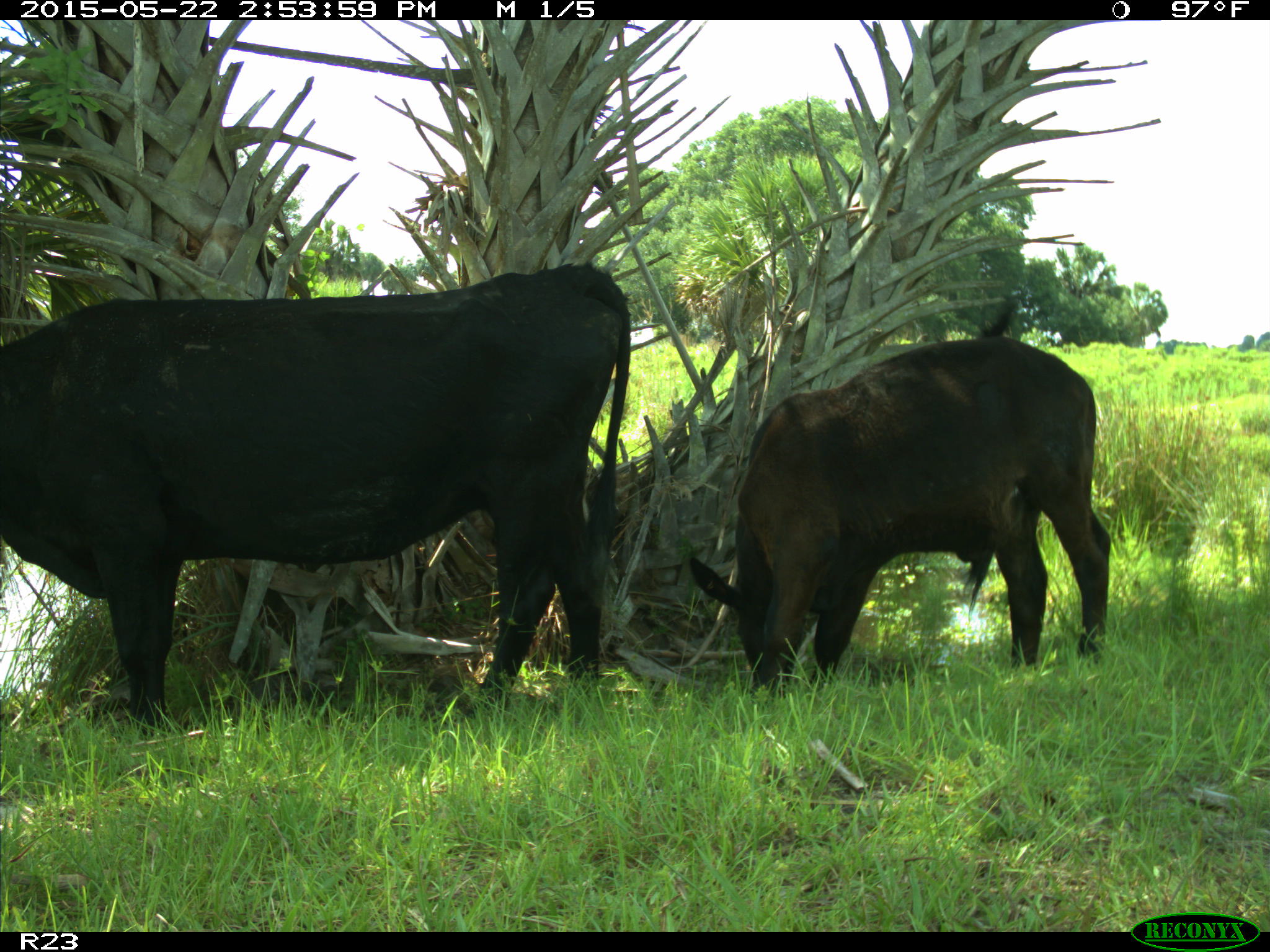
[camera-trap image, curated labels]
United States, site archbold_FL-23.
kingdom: Animalia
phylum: Chordata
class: Mammalia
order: Artiodactyla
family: Bovidae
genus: Bos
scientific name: Bos taurus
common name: domestic cow